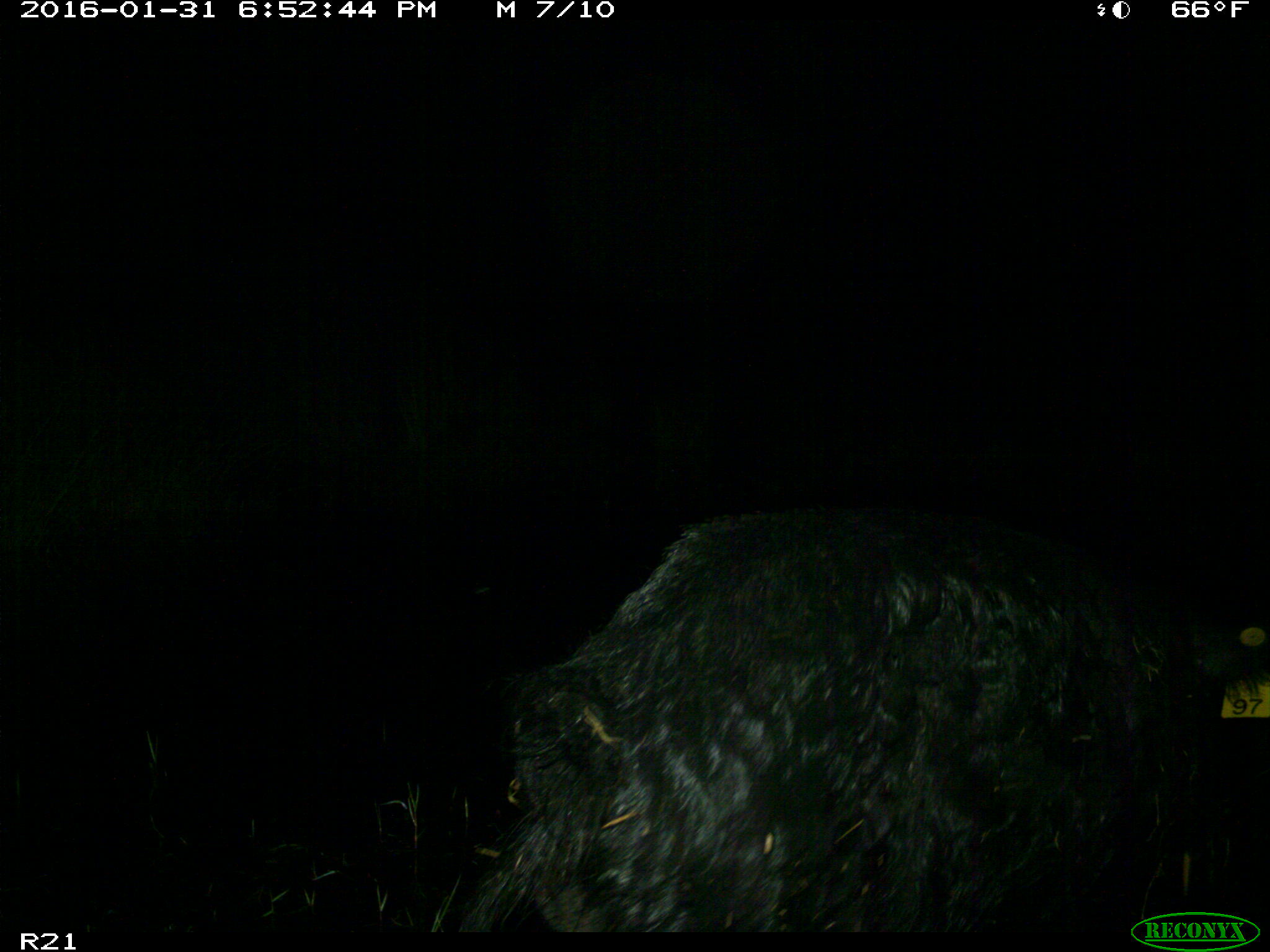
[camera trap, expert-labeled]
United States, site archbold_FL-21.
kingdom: Animalia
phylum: Chordata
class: Mammalia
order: Artiodactyla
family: Suidae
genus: Sus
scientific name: Sus scrofa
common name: wild boar